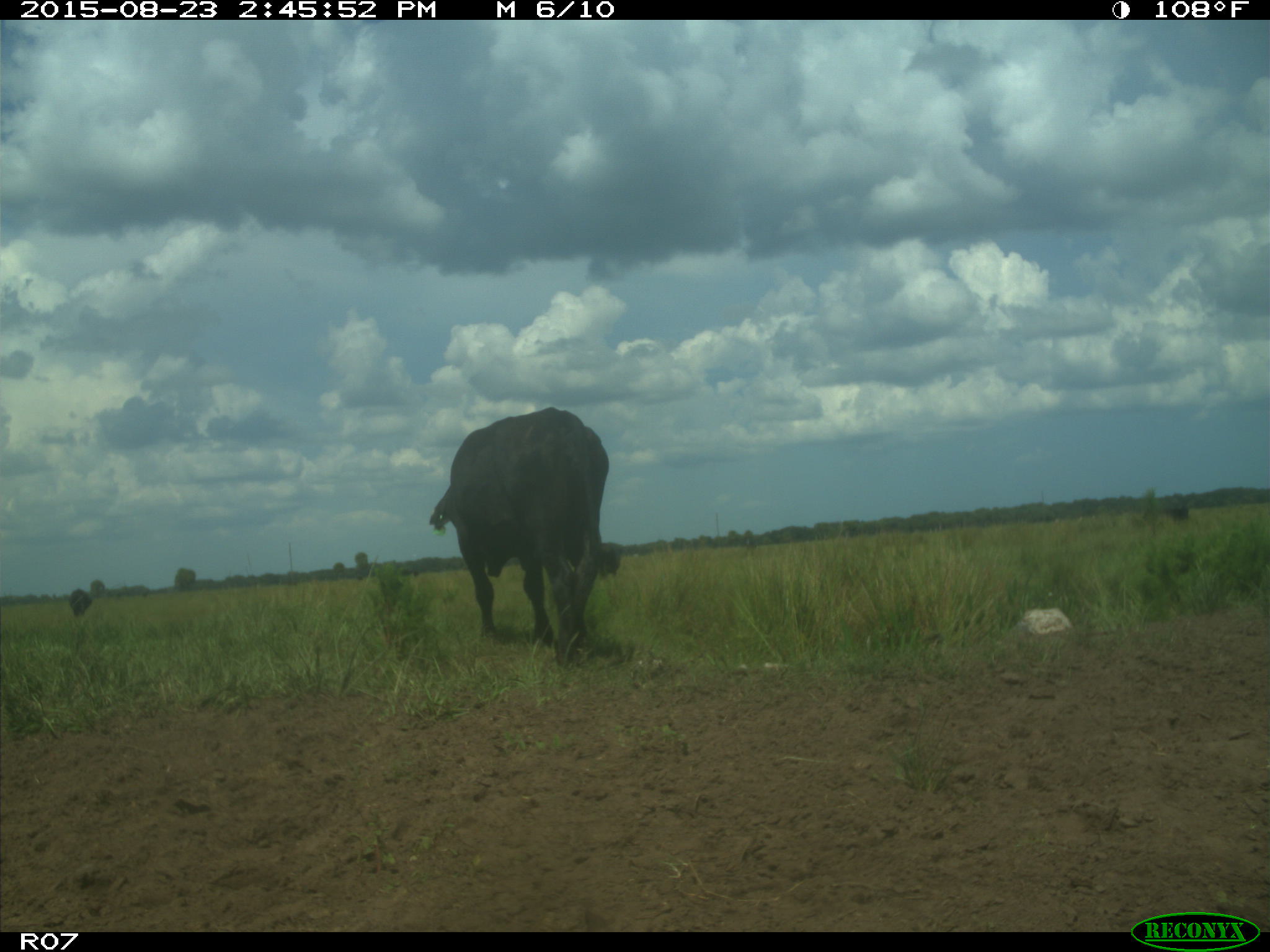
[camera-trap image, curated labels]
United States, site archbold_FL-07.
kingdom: Animalia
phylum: Chordata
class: Mammalia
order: Artiodactyla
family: Bovidae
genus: Bos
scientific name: Bos taurus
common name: domestic cow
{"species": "Bos taurus (domestic cow)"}